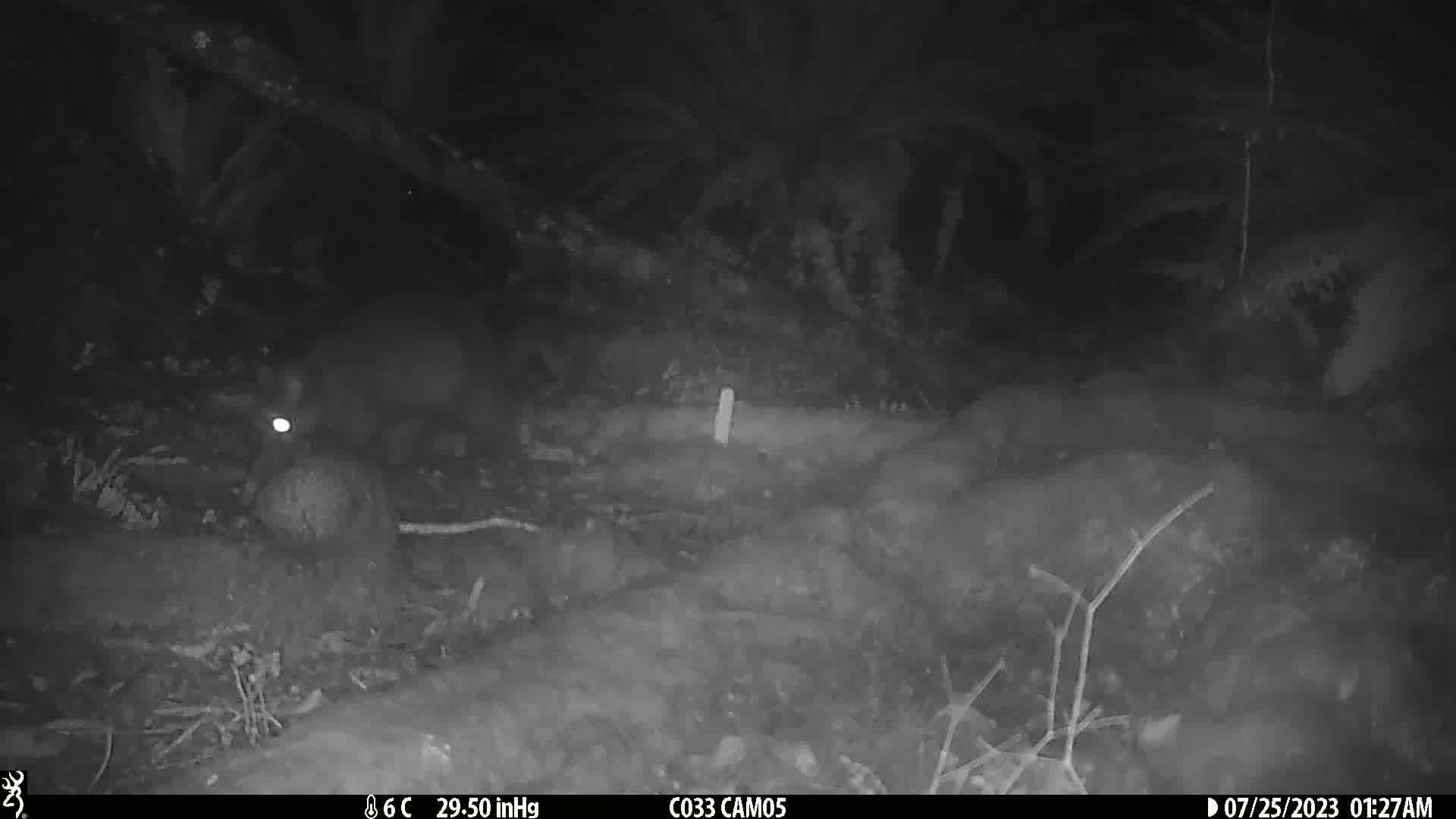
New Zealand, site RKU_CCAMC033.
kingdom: Animalia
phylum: Chordata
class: Mammalia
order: Diprotodontia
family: Phalangeridae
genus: Trichosurus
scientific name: Trichosurus vulpecula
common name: common brushtail possum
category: possum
Possum (common brushtail possum) (Trichosurus vulpecula).